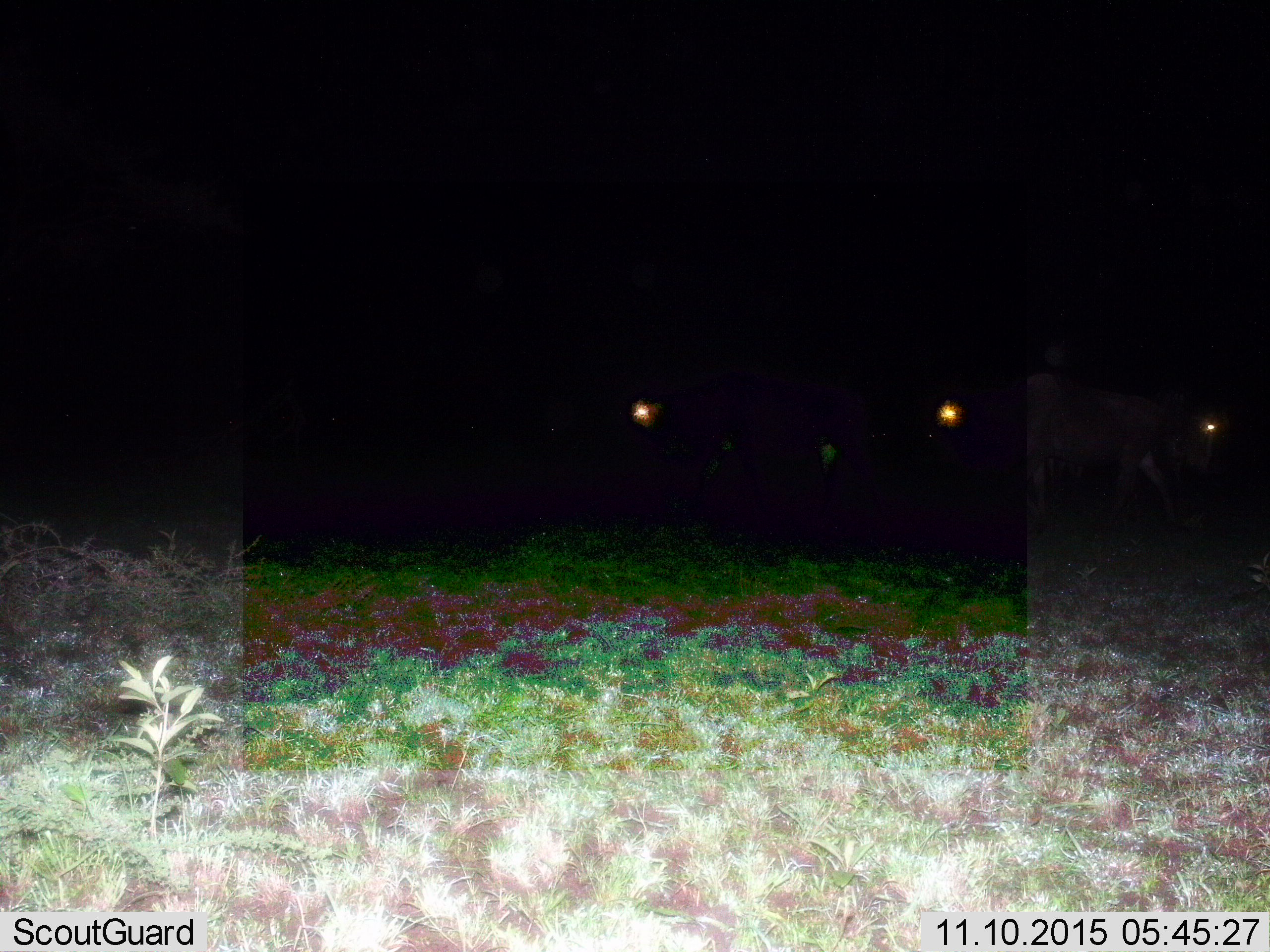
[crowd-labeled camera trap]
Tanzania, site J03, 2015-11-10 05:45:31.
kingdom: Animalia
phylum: Chordata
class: Mammalia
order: Artiodactyla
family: Bovidae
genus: Connochaetes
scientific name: Connochaetes taurinus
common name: blue wildebeest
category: wildebeest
Wildebeest (blue wildebeest) (Connochaetes taurinus), count 3. Behavior (volunteer vote fractions): standing 75%, resting 0%, moving 25%, interacting 0%. Young present (vote fraction): 0%. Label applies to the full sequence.